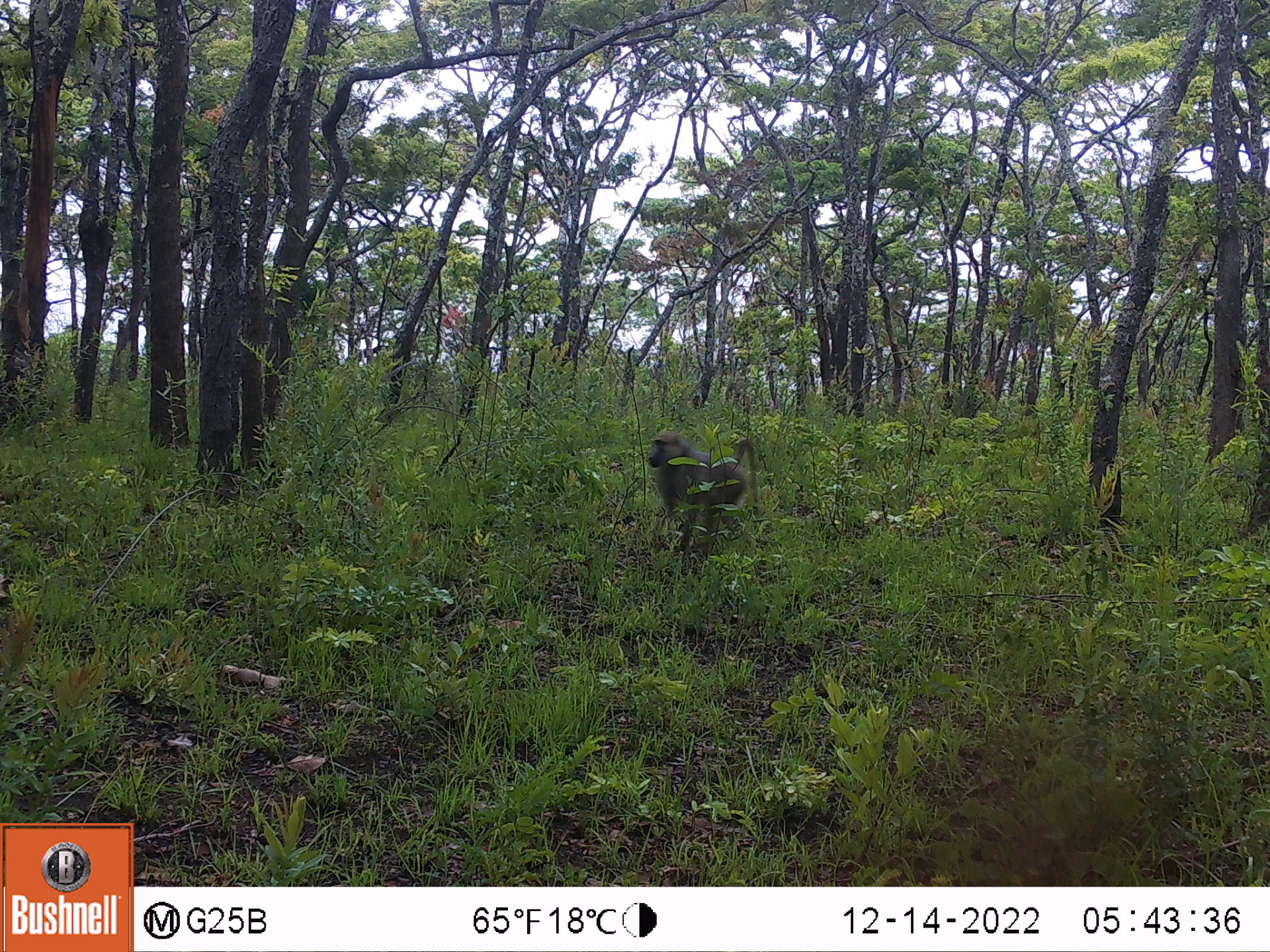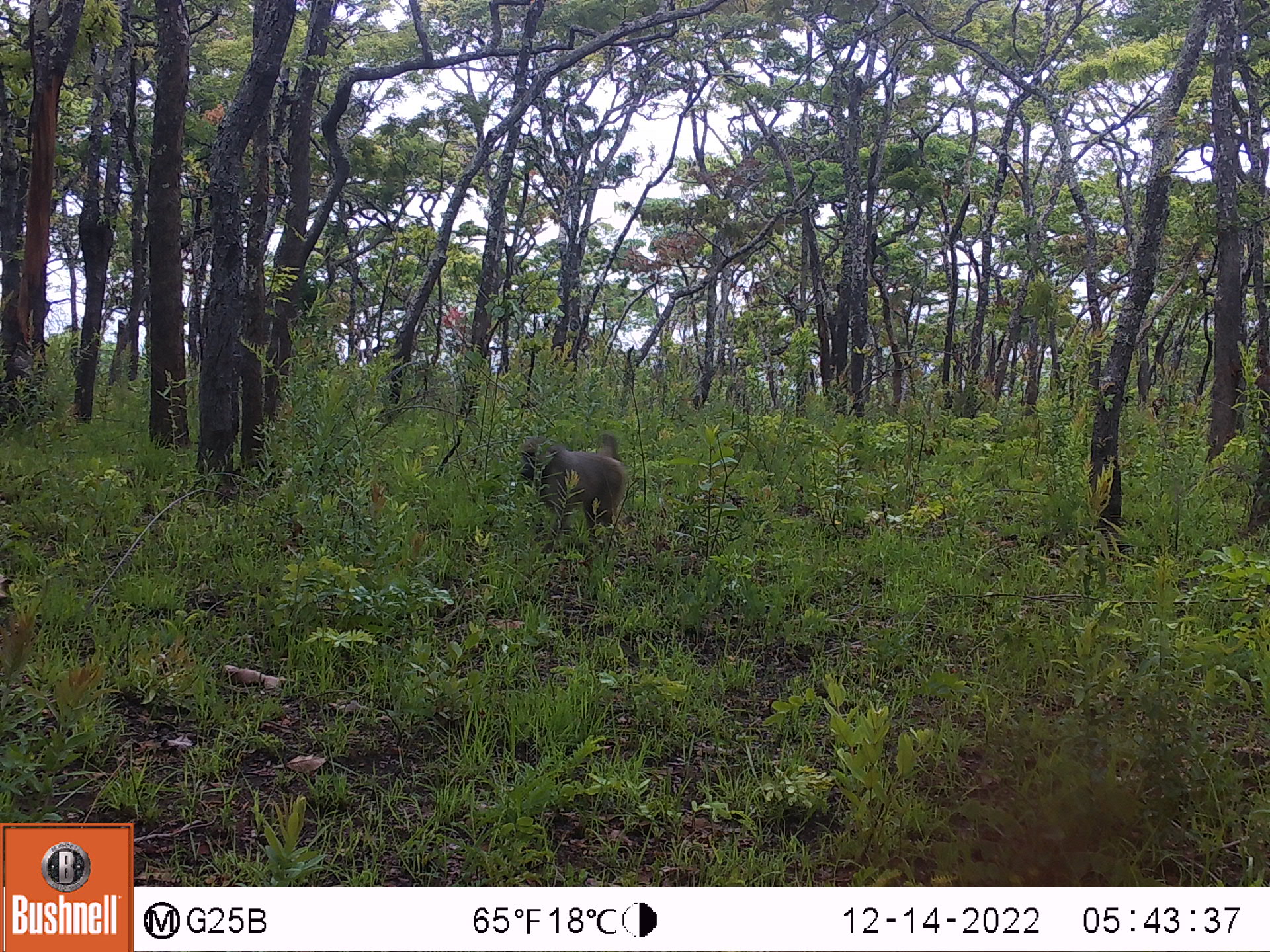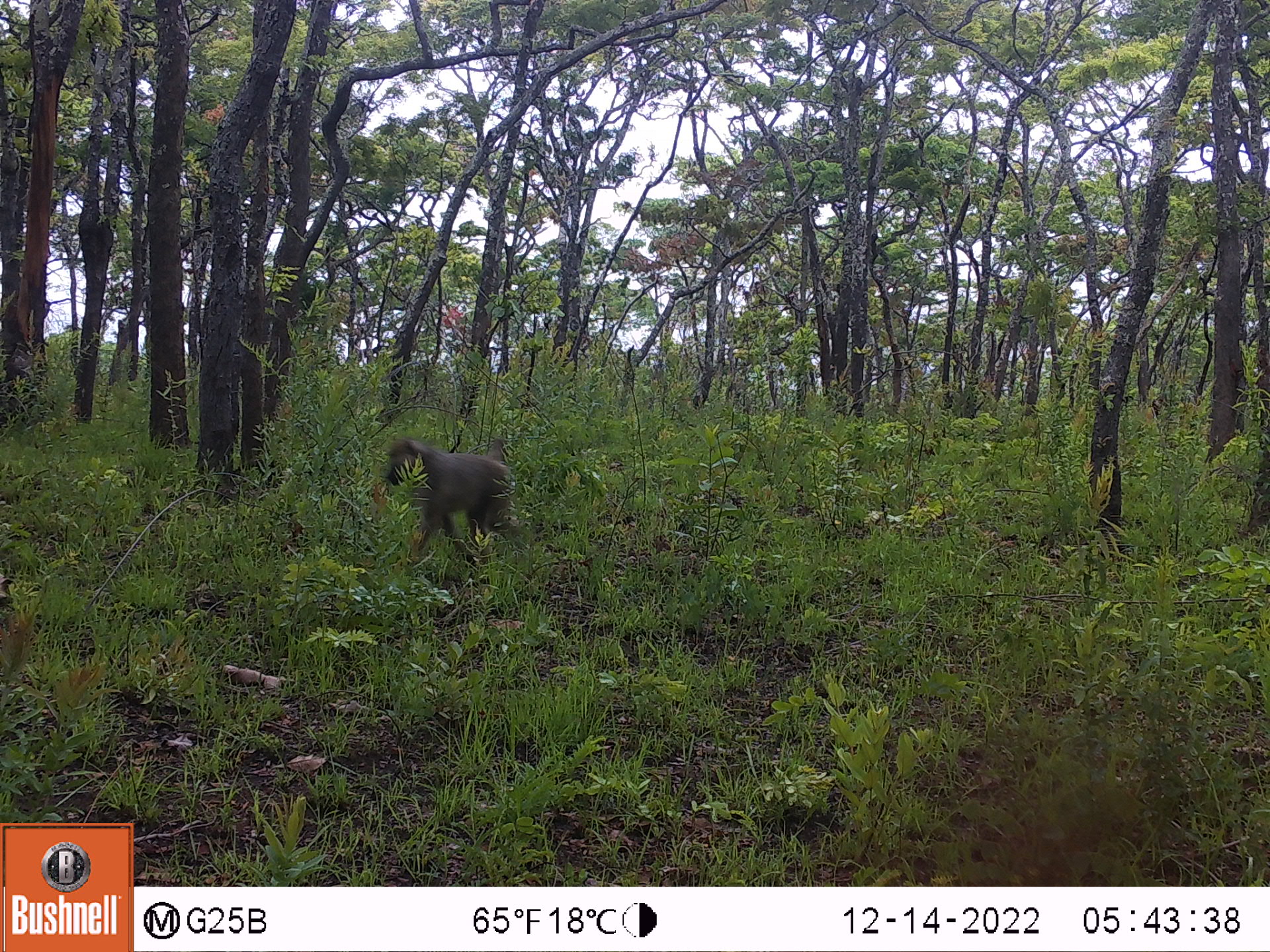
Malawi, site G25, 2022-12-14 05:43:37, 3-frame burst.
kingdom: Animalia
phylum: Chordata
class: Mammalia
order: Primates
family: Cercopithecidae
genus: Papio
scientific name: Papio cynocephalus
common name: yellow baboon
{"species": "yellow baboon (Papio cynocephalus)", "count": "1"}